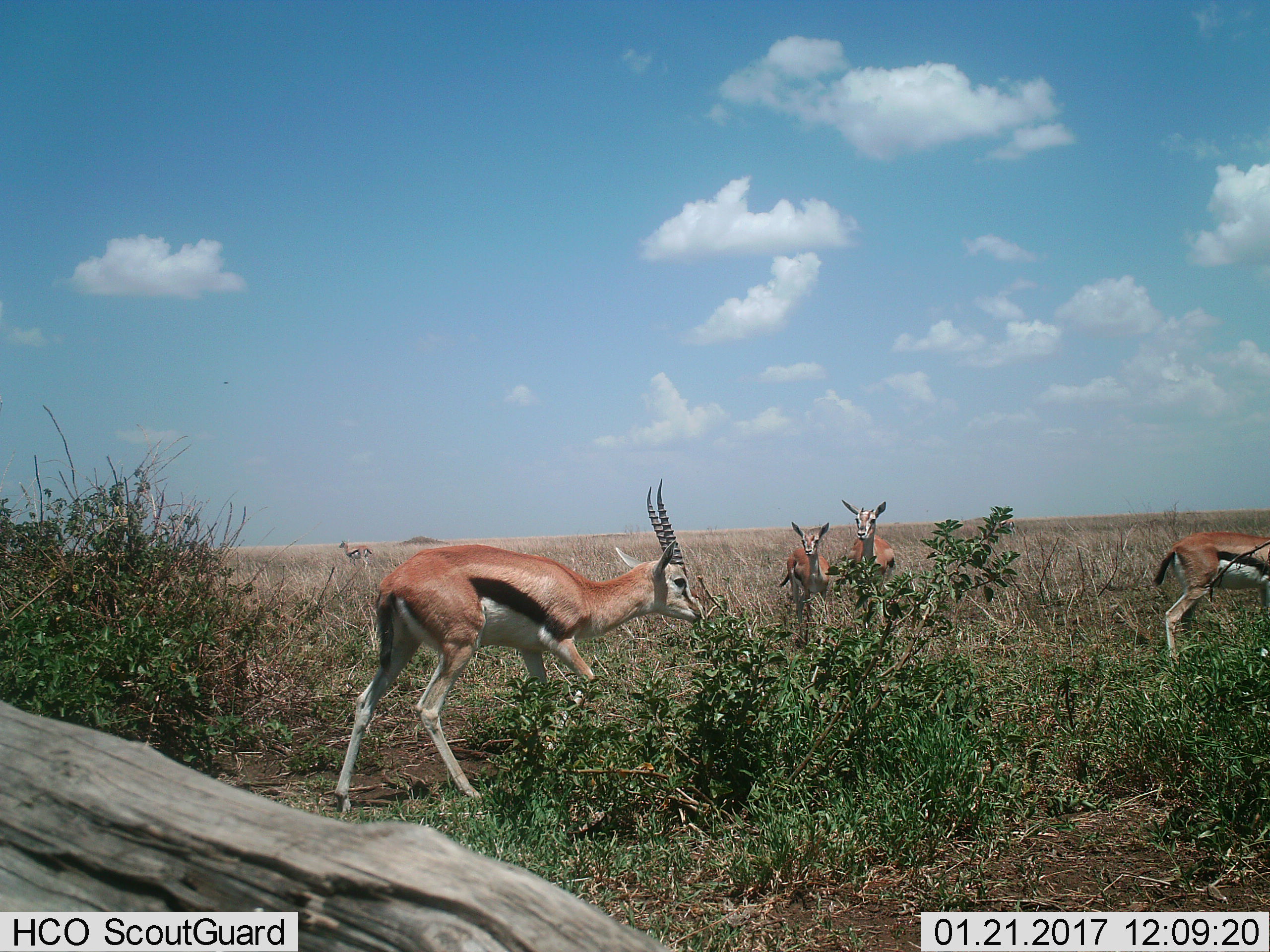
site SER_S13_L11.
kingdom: Animalia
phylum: Chordata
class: Mammalia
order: Artiodactyla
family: Bovidae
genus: Eudorcas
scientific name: Eudorcas thomsonii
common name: thomson's gazelle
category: gazellethomsons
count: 5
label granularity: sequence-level